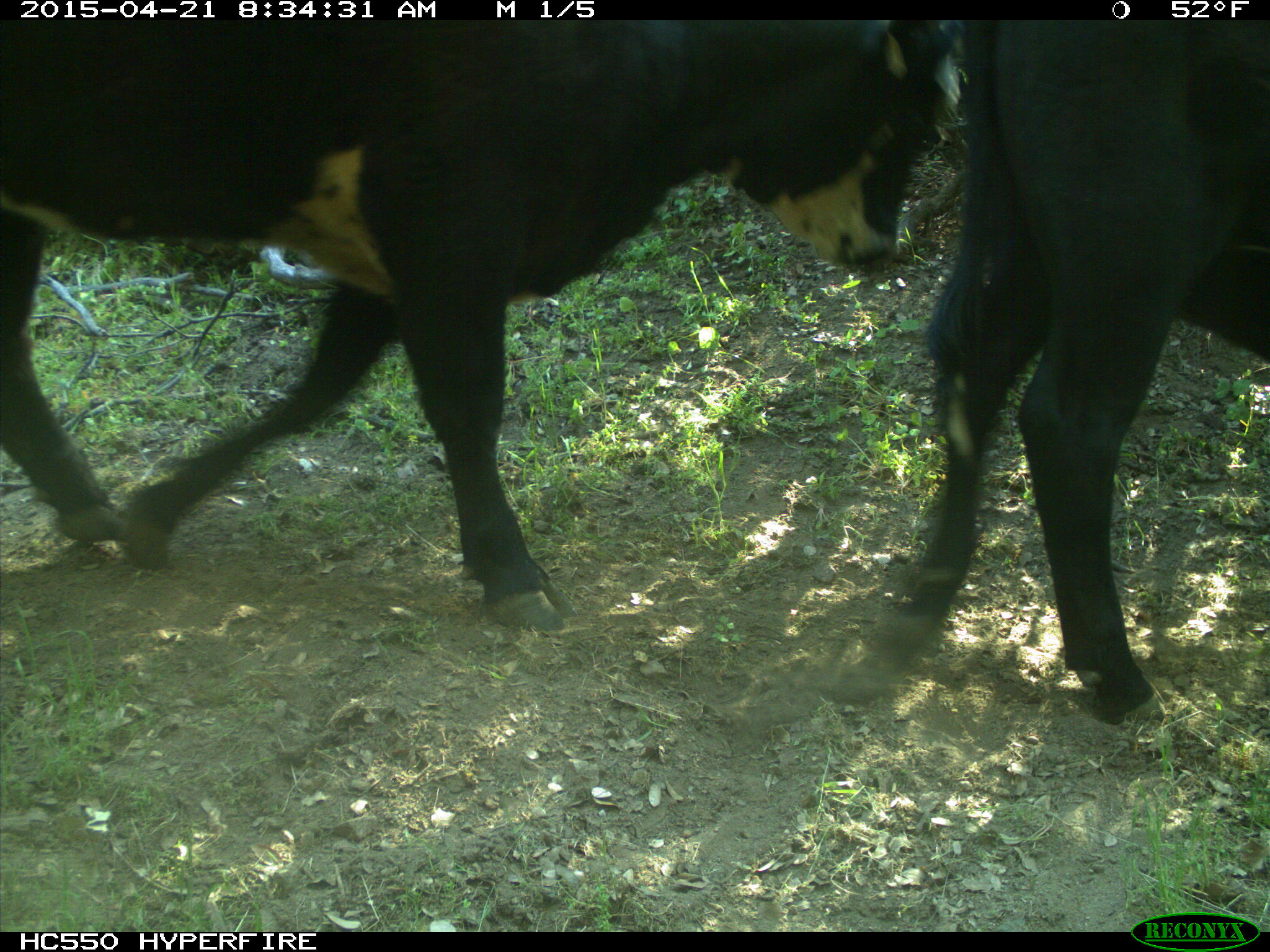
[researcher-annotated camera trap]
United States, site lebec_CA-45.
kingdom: Animalia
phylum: Chordata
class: Mammalia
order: Artiodactyla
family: Bovidae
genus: Bos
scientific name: Bos taurus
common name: domestic cow